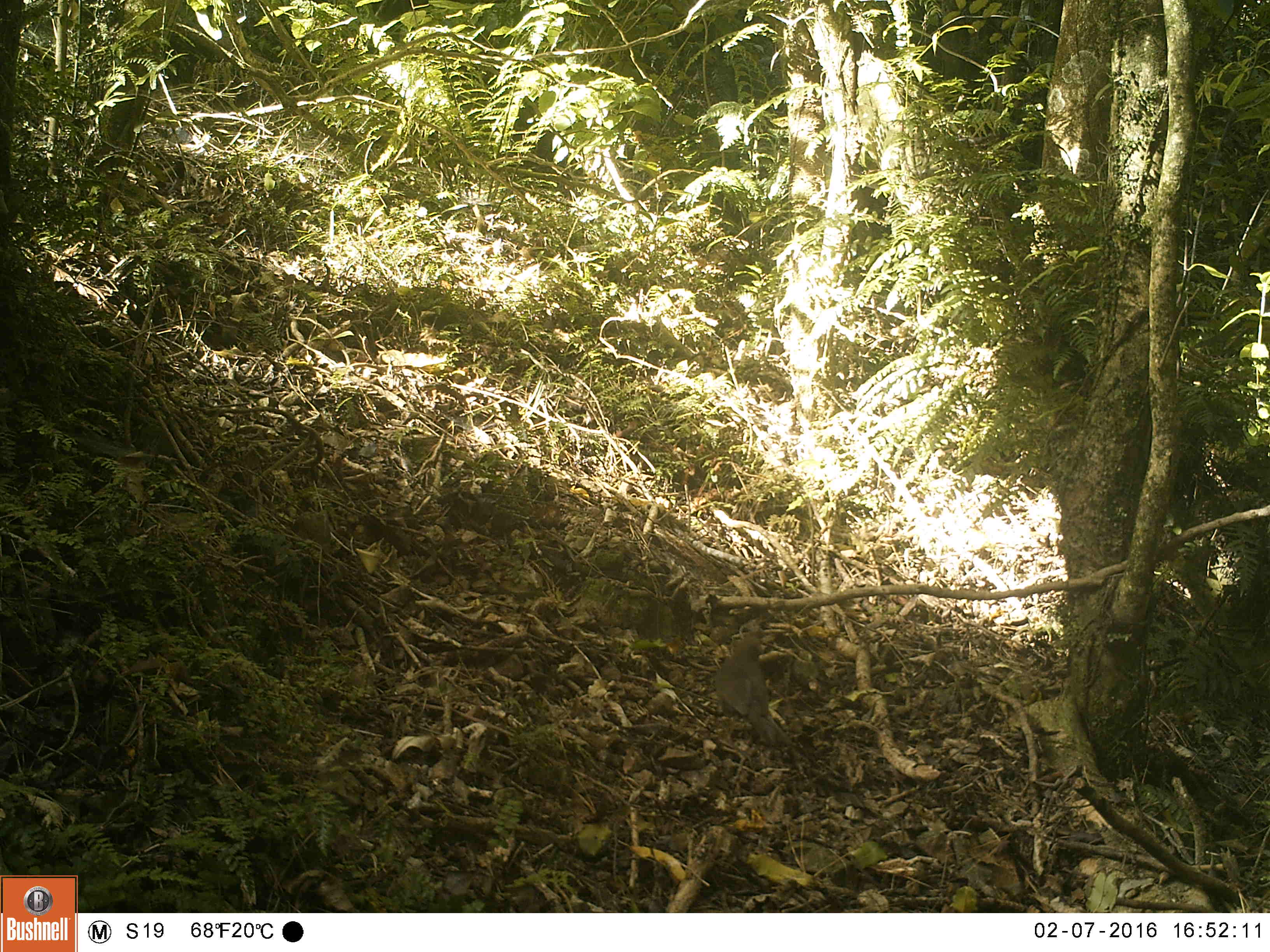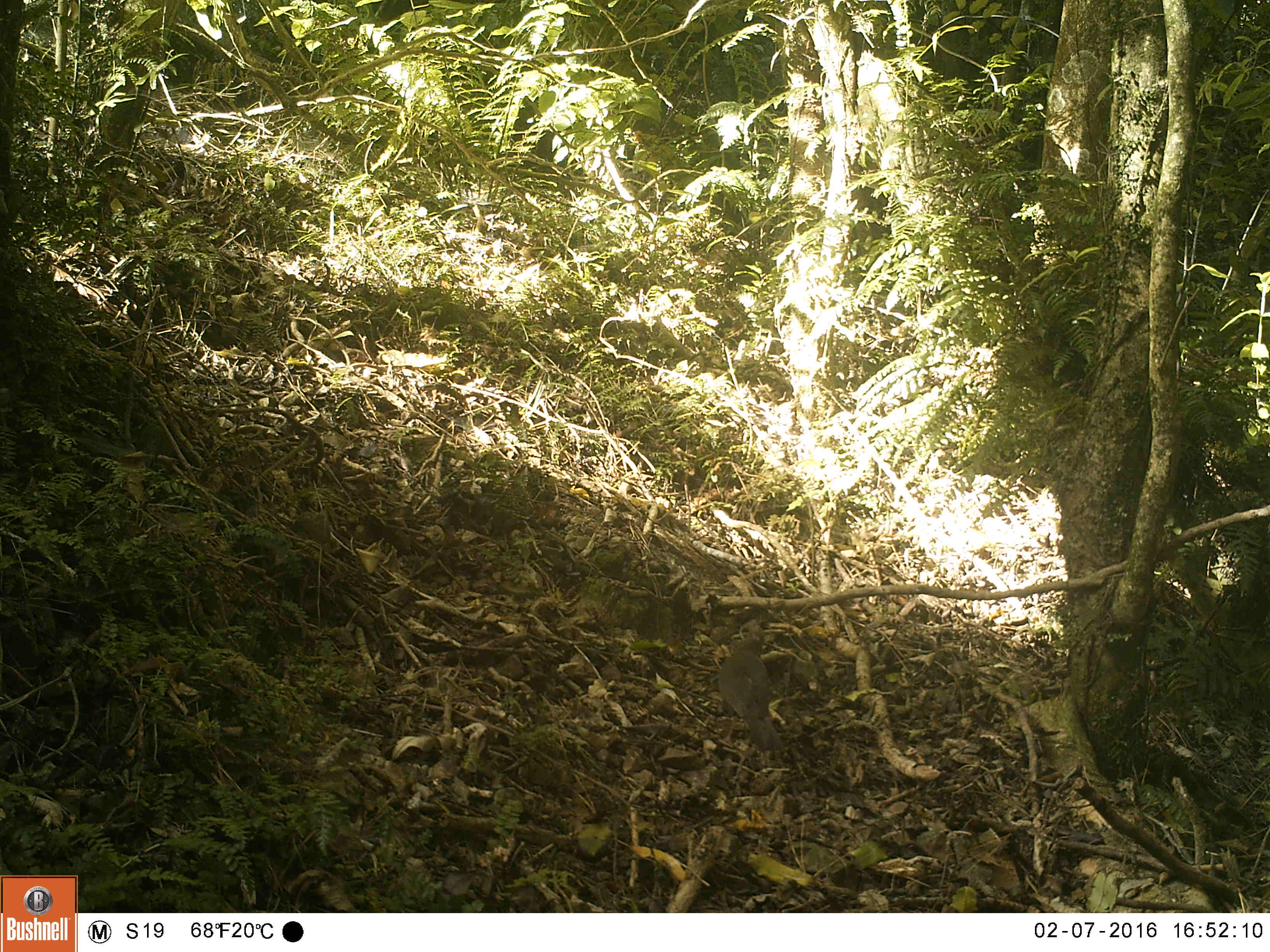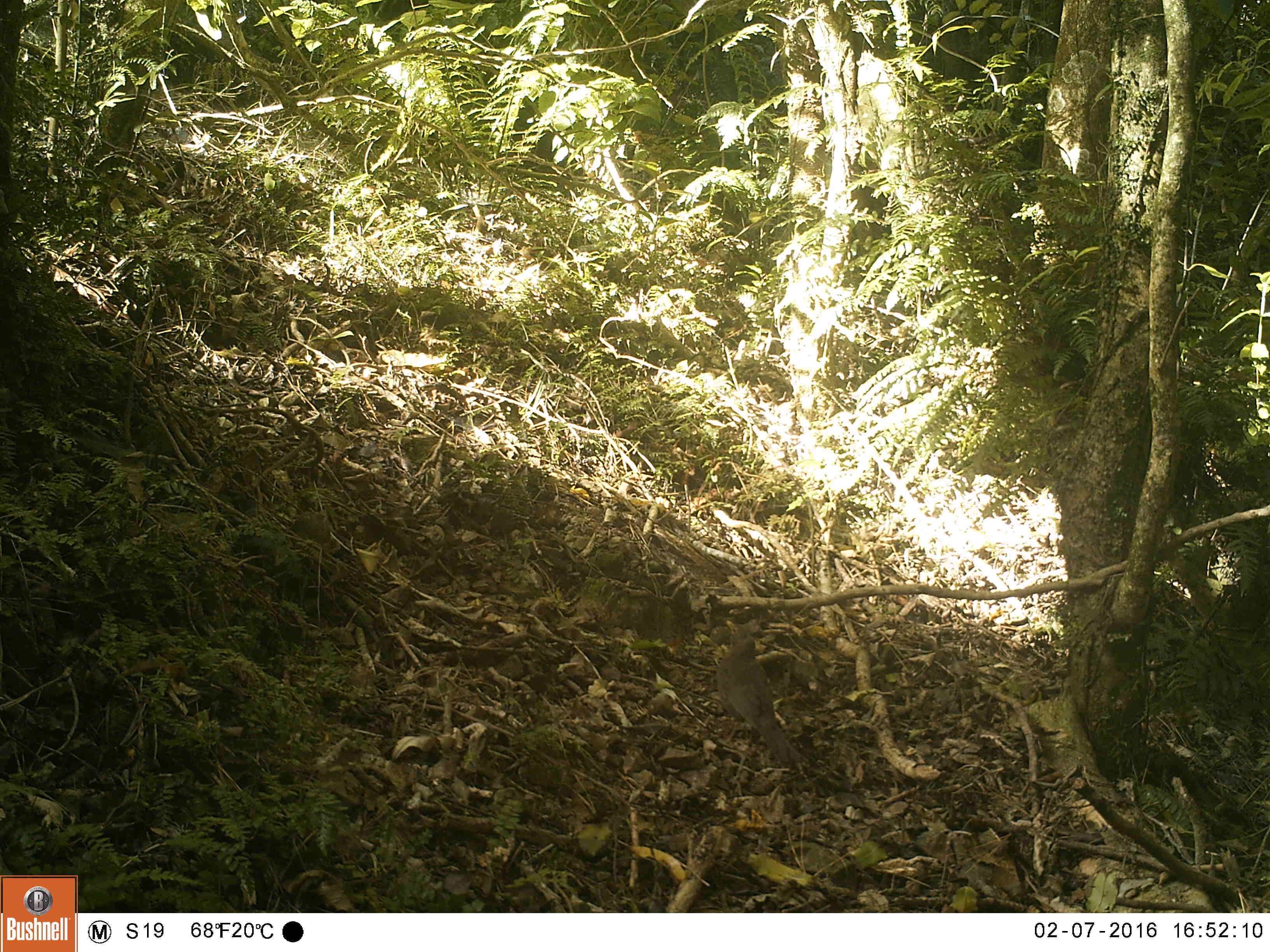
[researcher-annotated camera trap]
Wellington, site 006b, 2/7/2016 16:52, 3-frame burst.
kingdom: Animalia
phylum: Chordata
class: Aves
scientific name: Aves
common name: bird